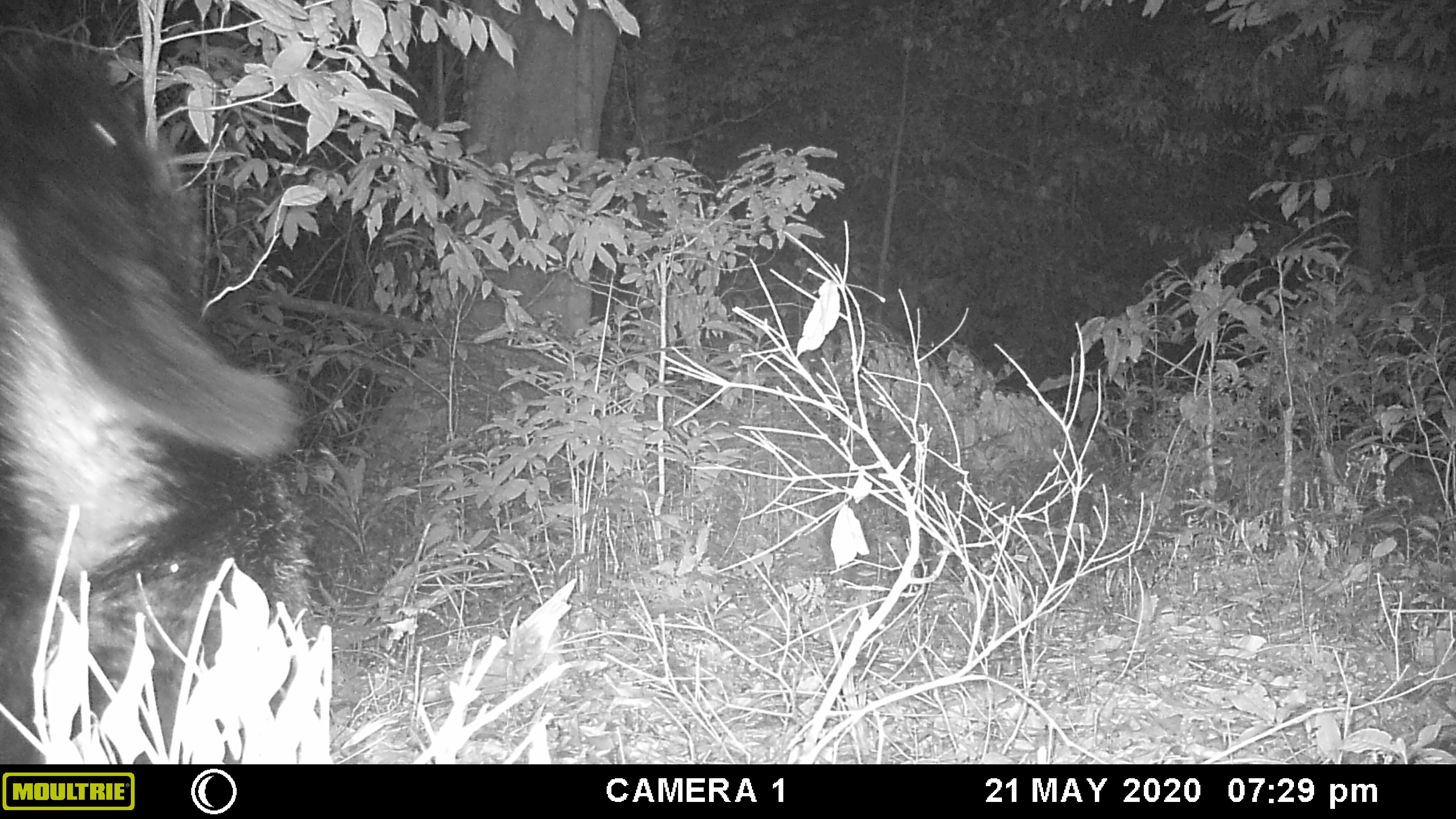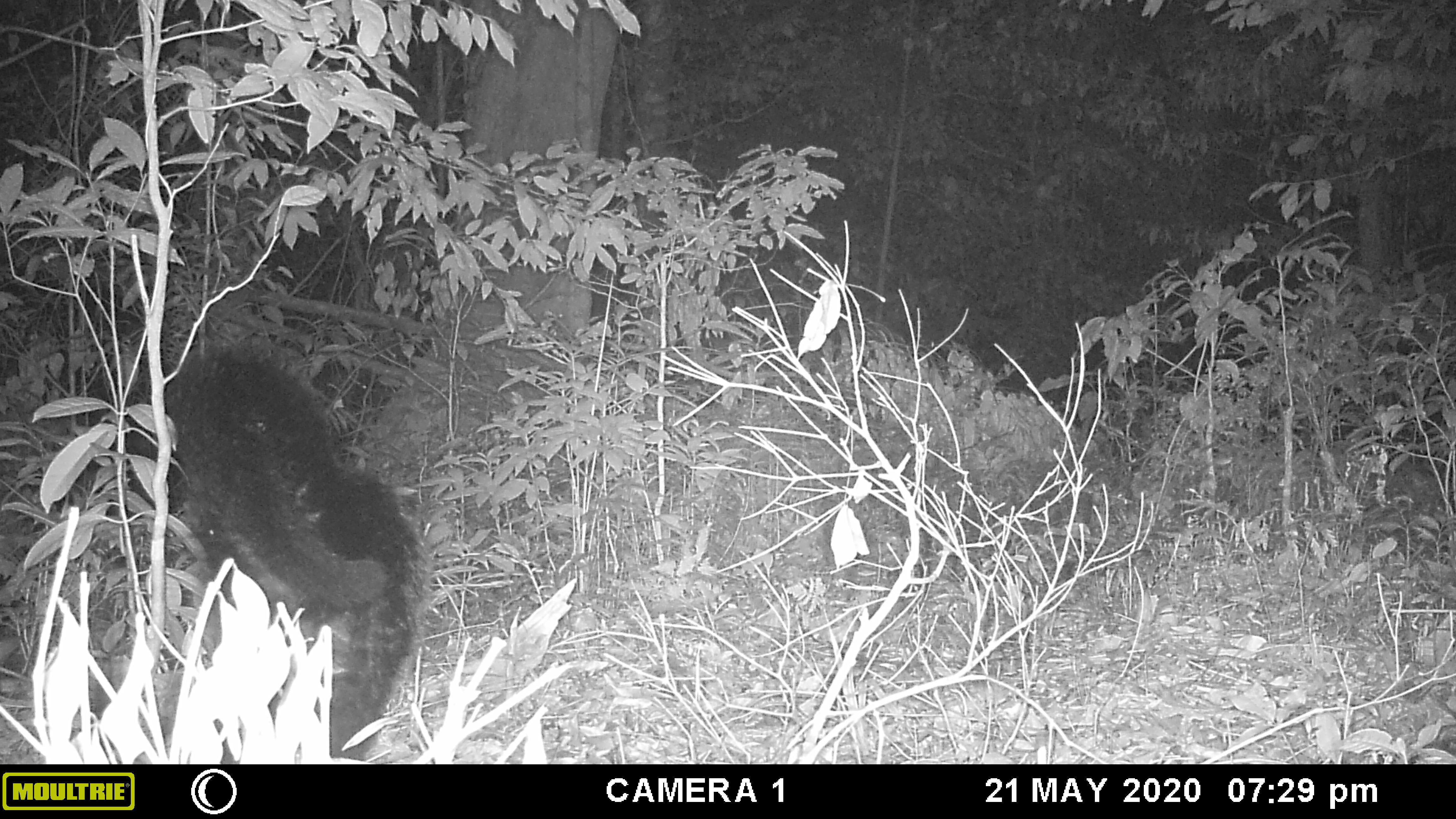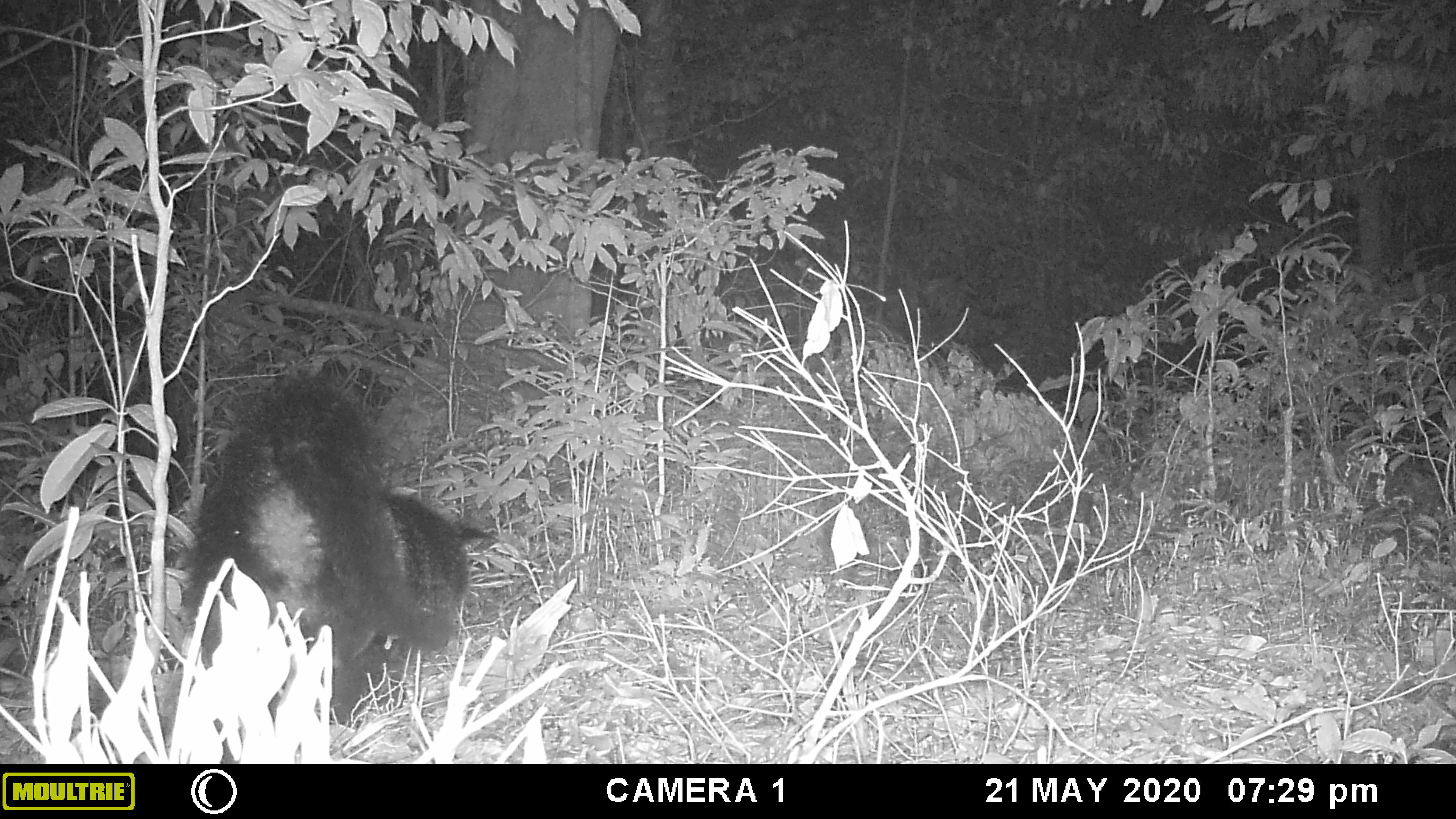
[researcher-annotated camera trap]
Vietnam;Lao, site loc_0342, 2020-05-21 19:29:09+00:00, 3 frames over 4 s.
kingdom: Animalia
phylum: Chordata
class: Mammalia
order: Carnivora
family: Viverridae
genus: Arctictis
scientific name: Arctictis binturong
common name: binturong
Binturong (Arctictis binturong). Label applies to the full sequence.